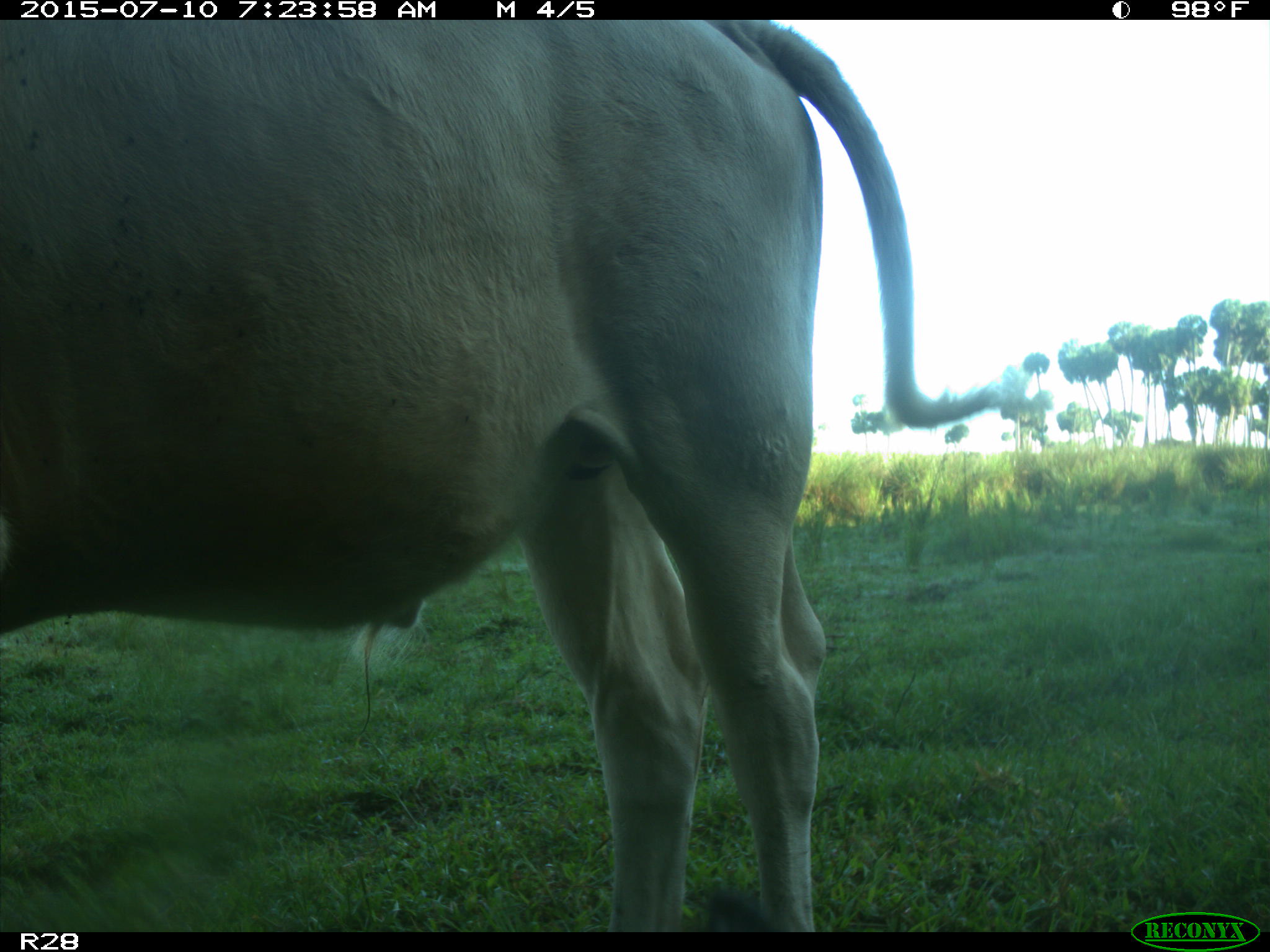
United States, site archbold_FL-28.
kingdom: Animalia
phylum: Chordata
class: Mammalia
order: Artiodactyla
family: Bovidae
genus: Bos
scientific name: Bos taurus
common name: domestic cow